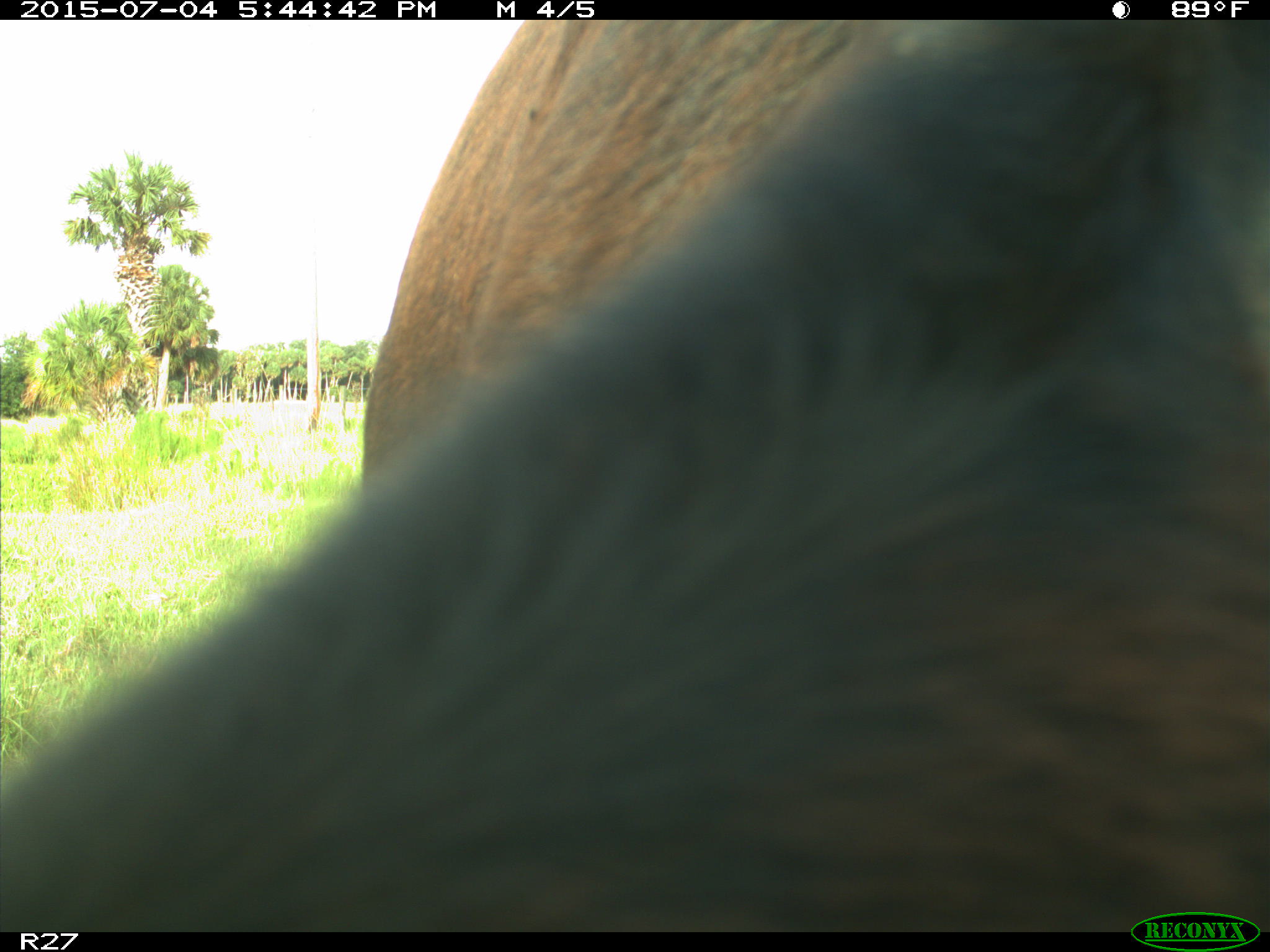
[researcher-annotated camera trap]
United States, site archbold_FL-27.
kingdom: Animalia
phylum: Chordata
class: Mammalia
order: Artiodactyla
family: Bovidae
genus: Bos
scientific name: Bos taurus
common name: domestic cow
Bos taurus (domestic cow).